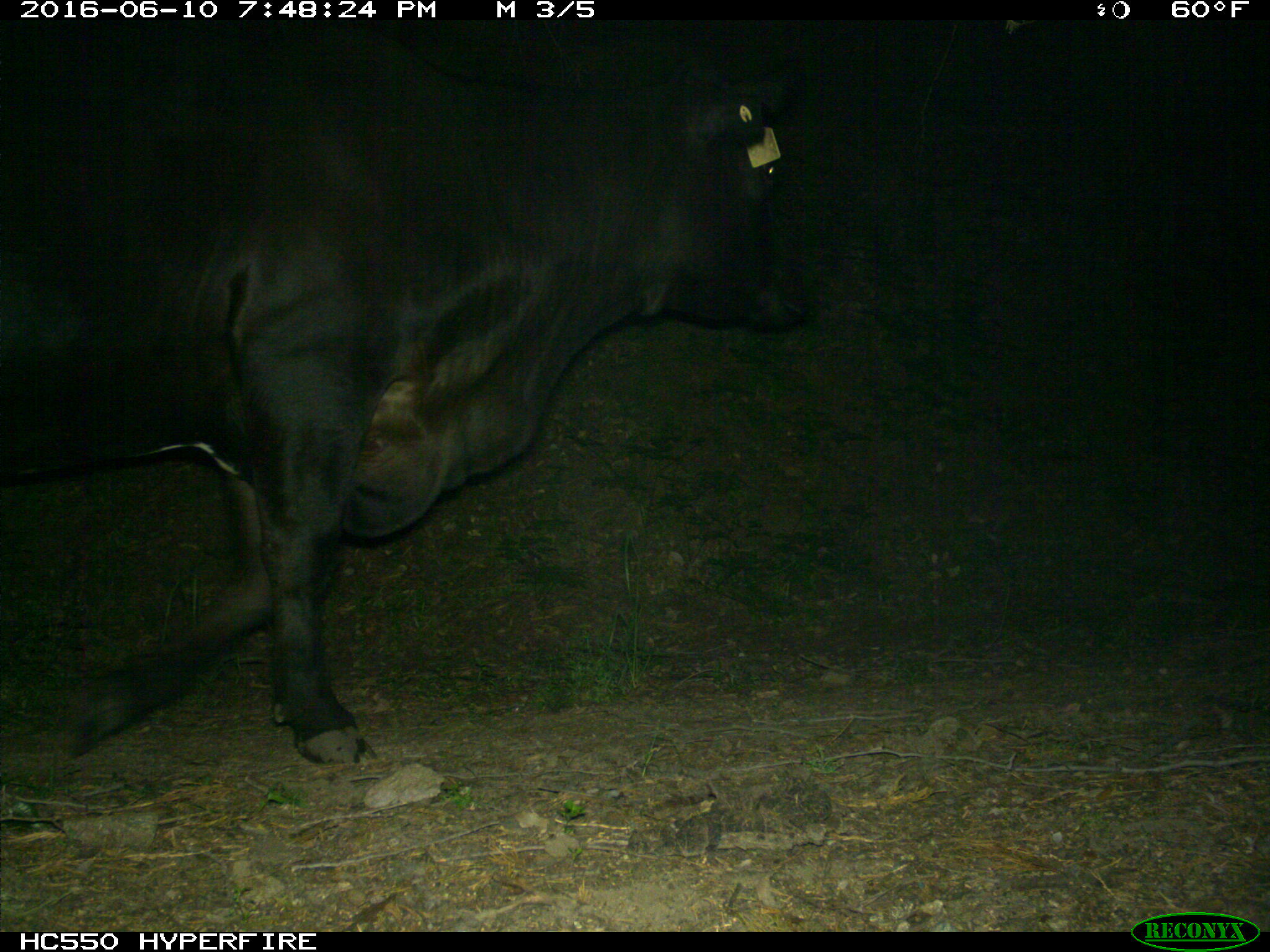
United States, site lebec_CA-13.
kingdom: Animalia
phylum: Chordata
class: Mammalia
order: Artiodactyla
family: Bovidae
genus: Bos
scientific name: Bos taurus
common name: domestic cow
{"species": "Bos taurus (domestic cow)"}